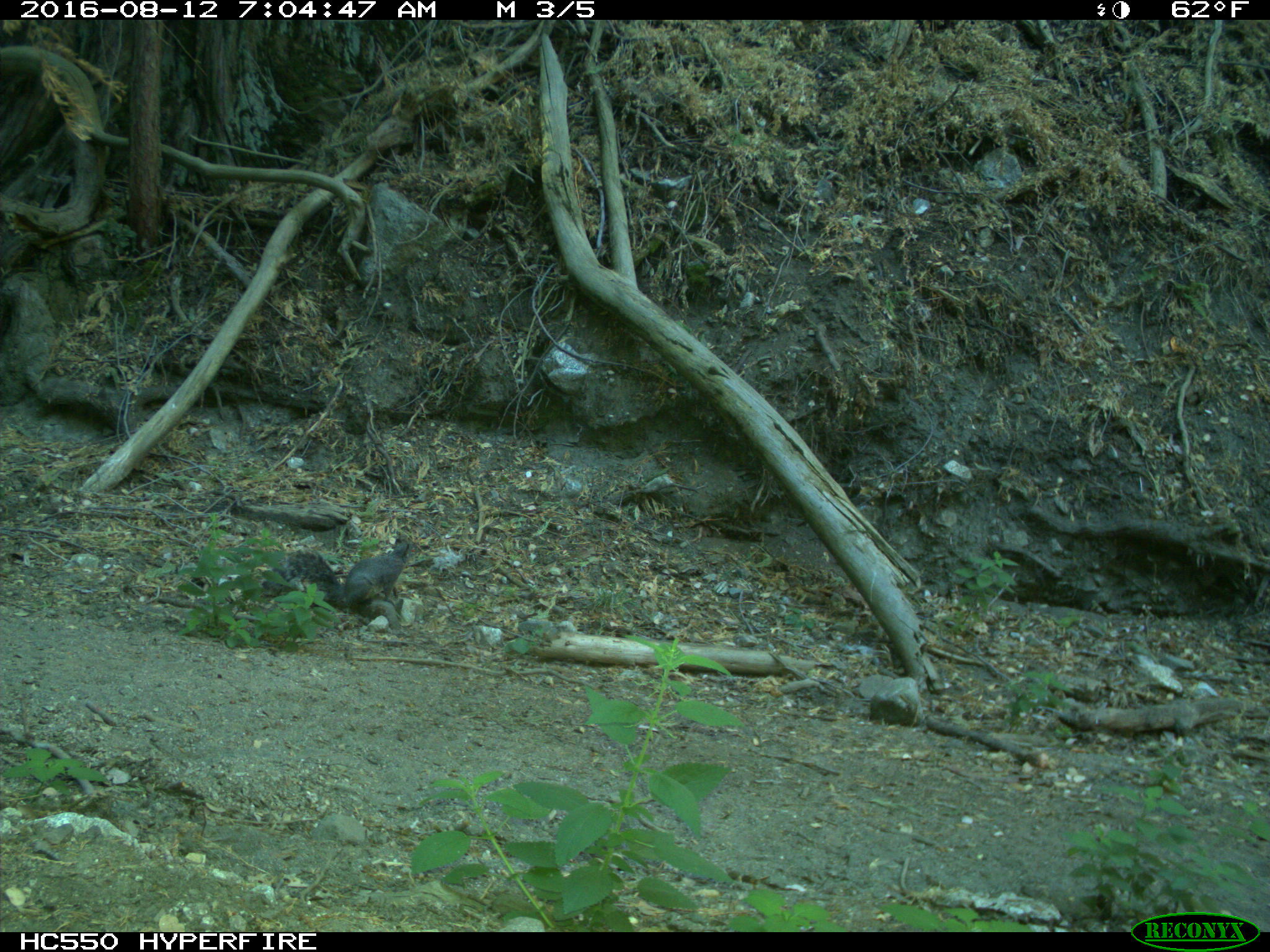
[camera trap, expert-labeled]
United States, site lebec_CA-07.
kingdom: Animalia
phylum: Chordata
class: Mammalia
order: Rodentia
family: Sciuridae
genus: Sciurus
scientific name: Sciurus carolinensis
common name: eastern gray squirrel